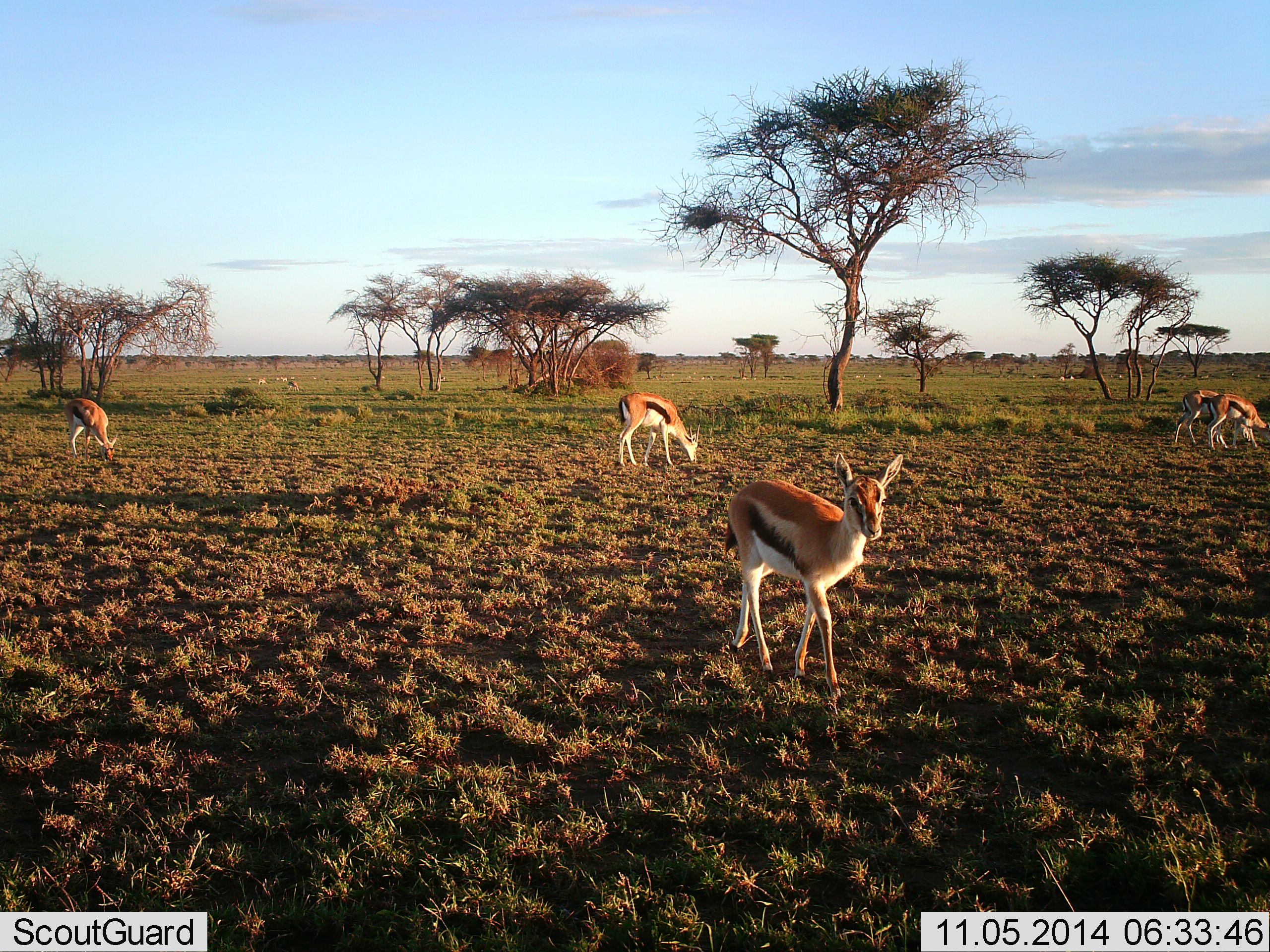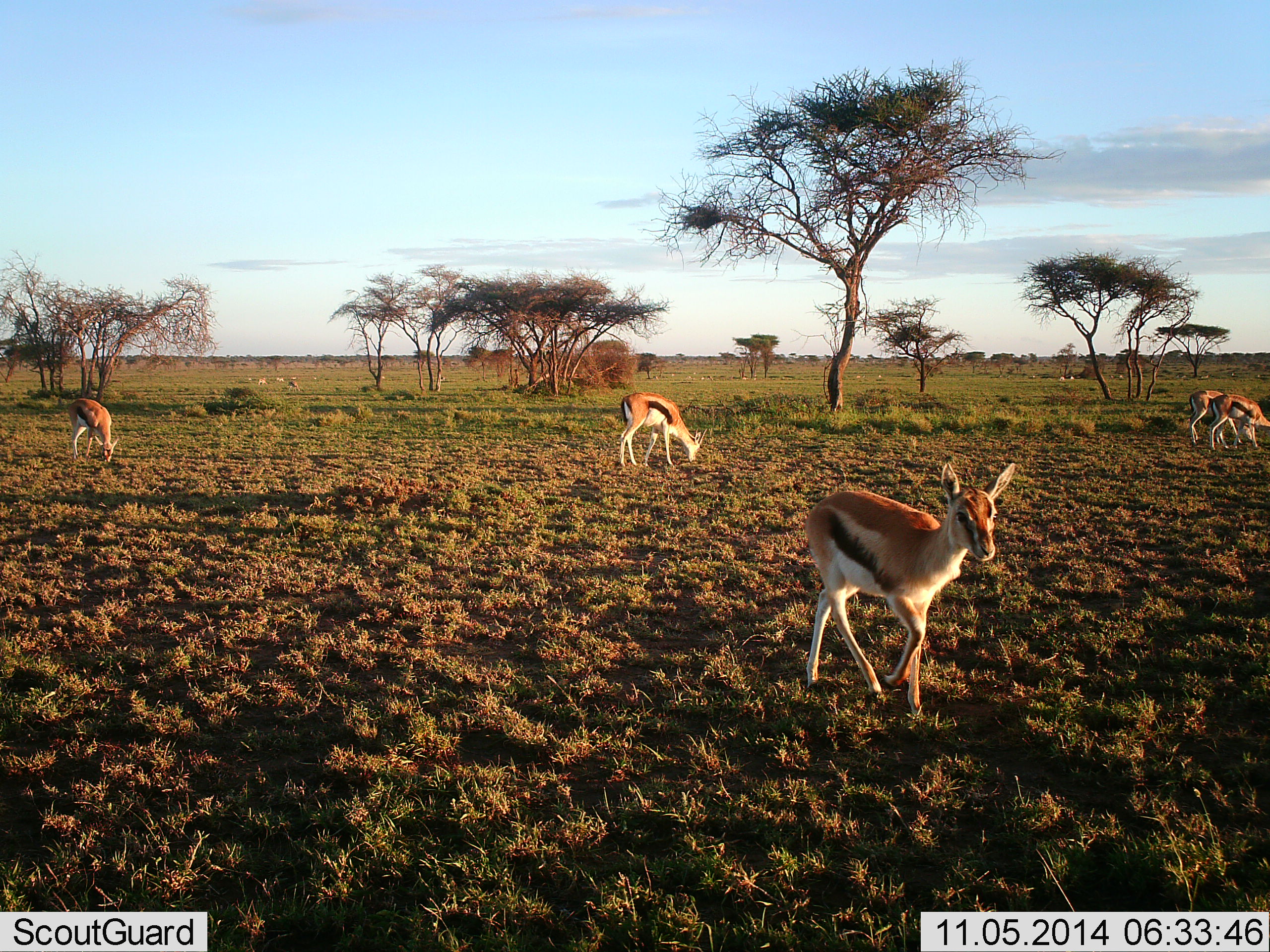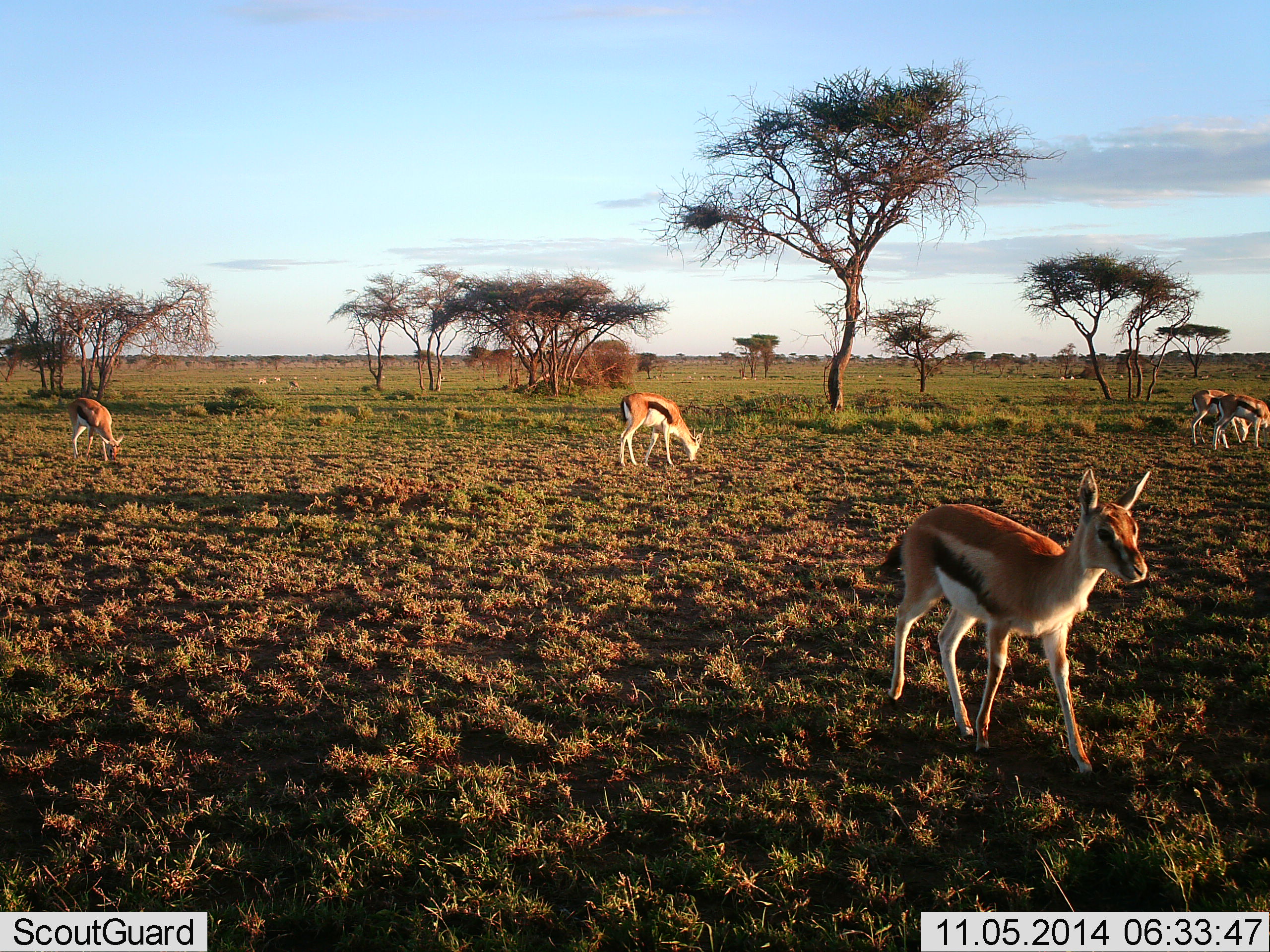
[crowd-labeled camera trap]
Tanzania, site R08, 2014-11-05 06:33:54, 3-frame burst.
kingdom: Animalia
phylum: Chordata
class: Mammalia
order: Artiodactyla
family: Bovidae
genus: Eudorcas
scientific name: Eudorcas thomsonii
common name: thomson's gazelle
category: gazellethomsons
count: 5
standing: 30%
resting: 0%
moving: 60%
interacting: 0%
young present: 0%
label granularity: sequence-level